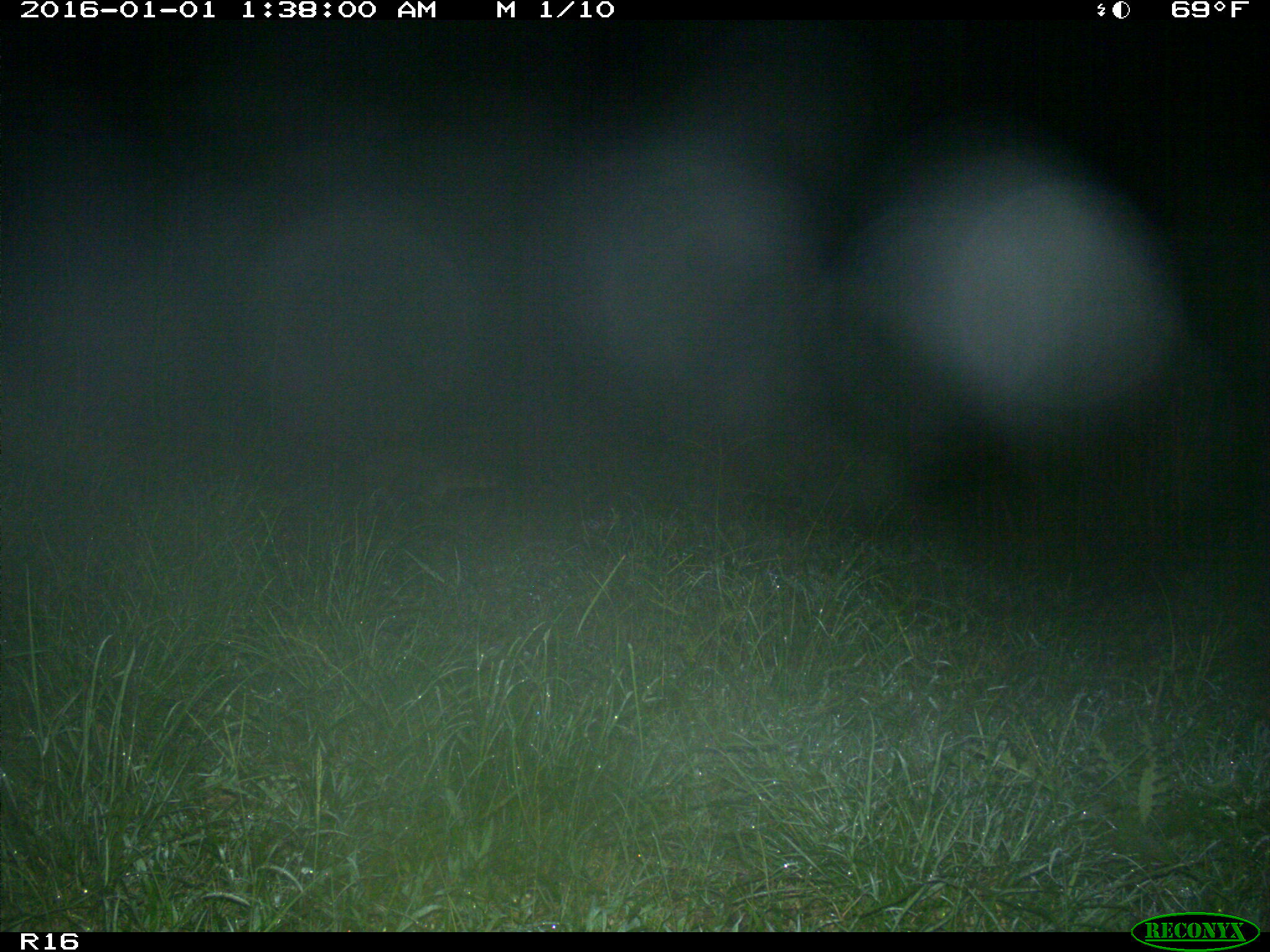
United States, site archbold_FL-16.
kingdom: Animalia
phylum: Chordata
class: Mammalia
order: Carnivora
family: Procyonidae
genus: Procyon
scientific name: Procyon lotor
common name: common raccoon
Procyon lotor (common raccoon).